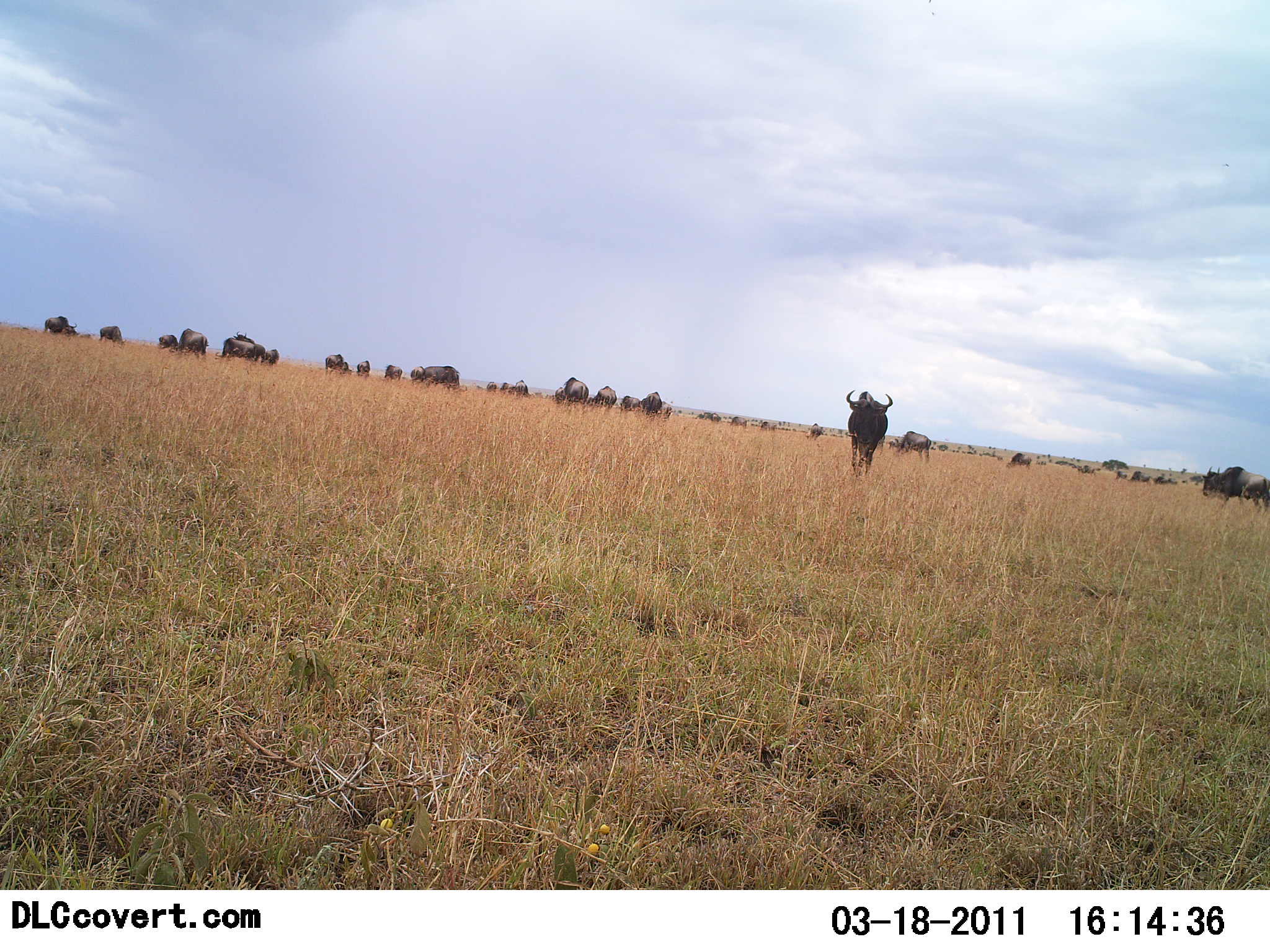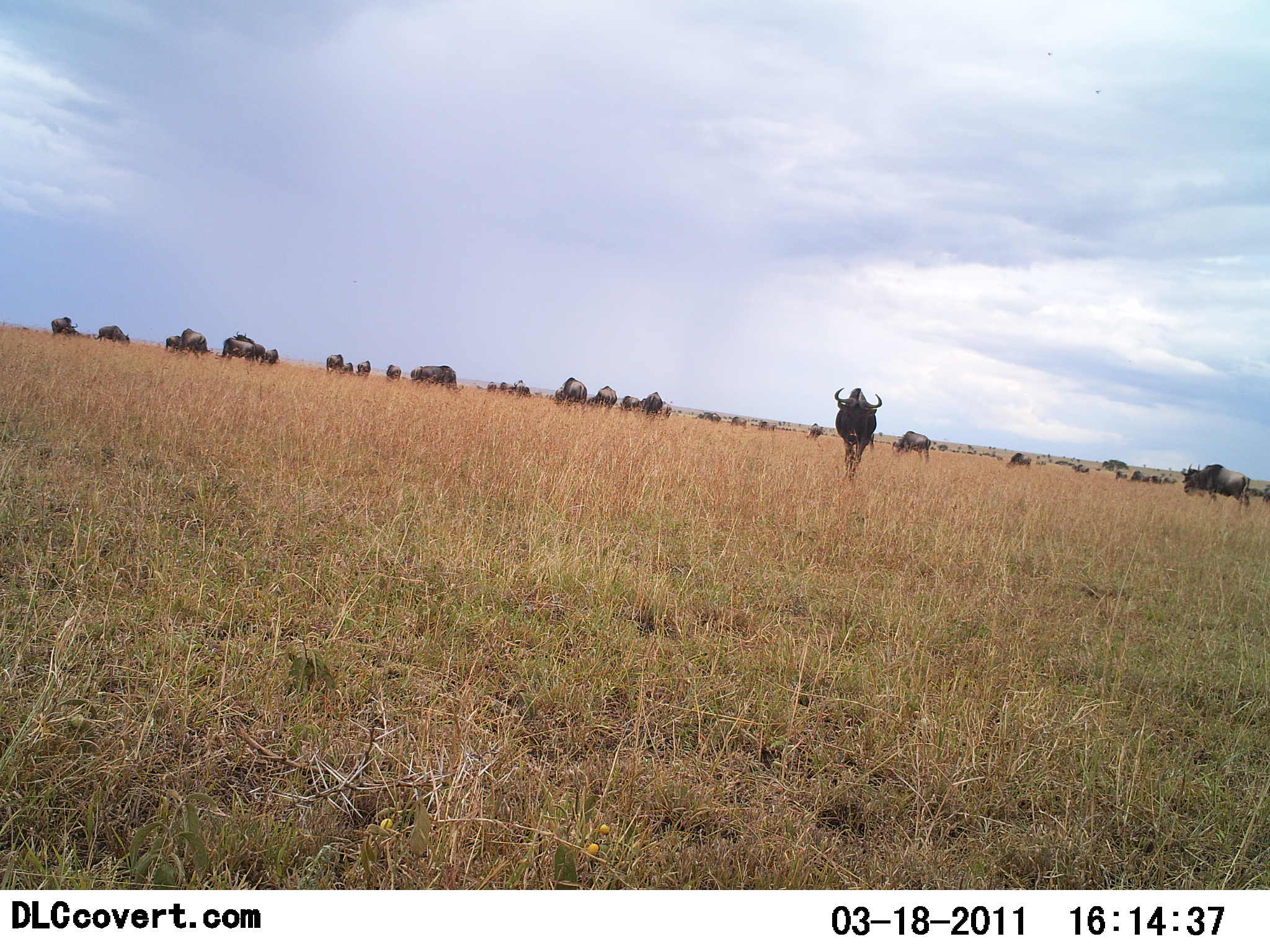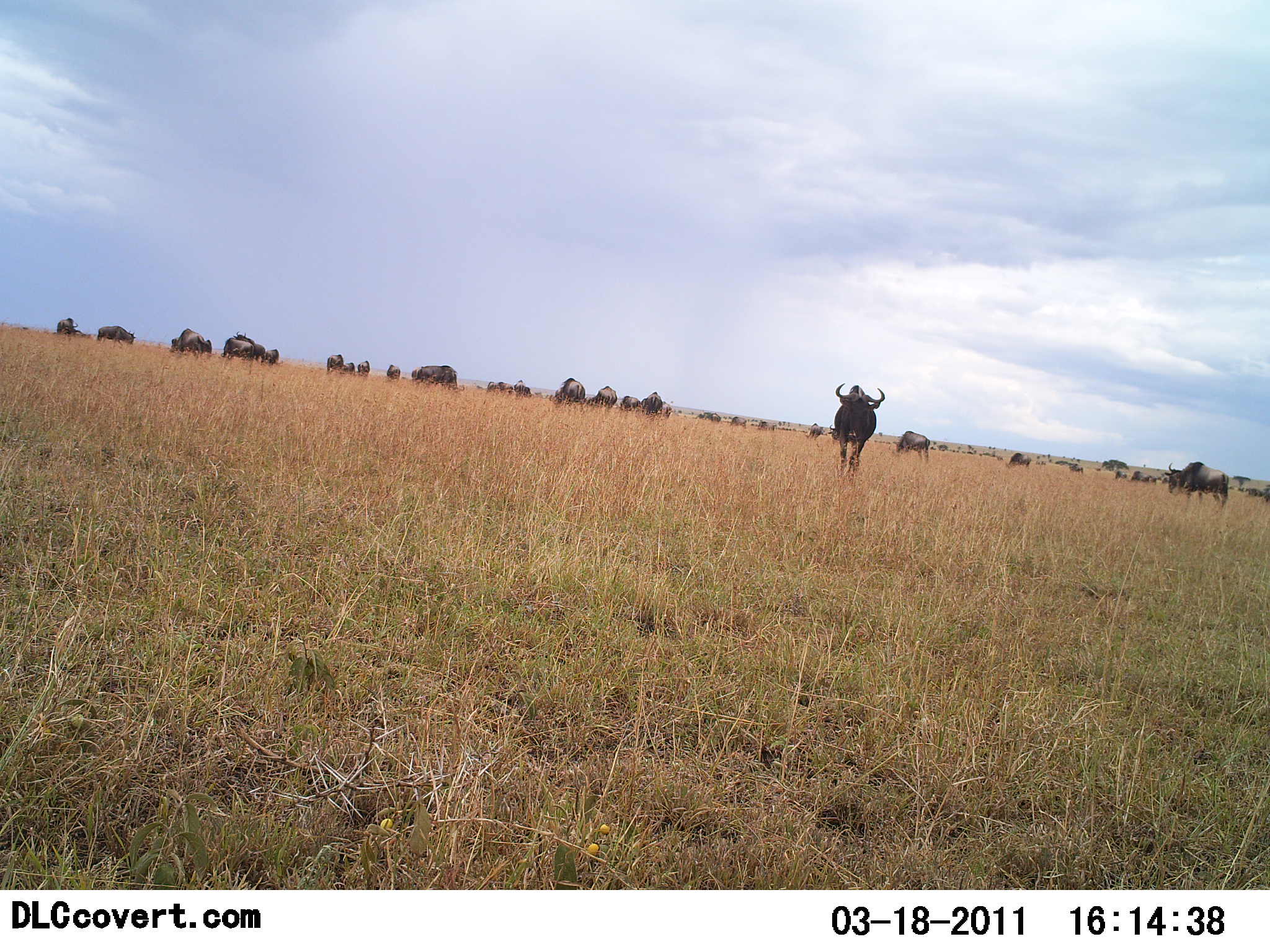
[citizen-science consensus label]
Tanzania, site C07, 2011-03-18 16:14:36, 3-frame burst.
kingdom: Animalia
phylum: Chordata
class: Mammalia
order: Artiodactyla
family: Bovidae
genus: Connochaetes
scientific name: Connochaetes taurinus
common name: blue wildebeest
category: wildebeest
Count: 11-50.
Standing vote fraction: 50%.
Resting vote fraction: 0%.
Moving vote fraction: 67%.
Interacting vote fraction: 0%.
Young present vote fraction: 0%.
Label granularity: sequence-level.